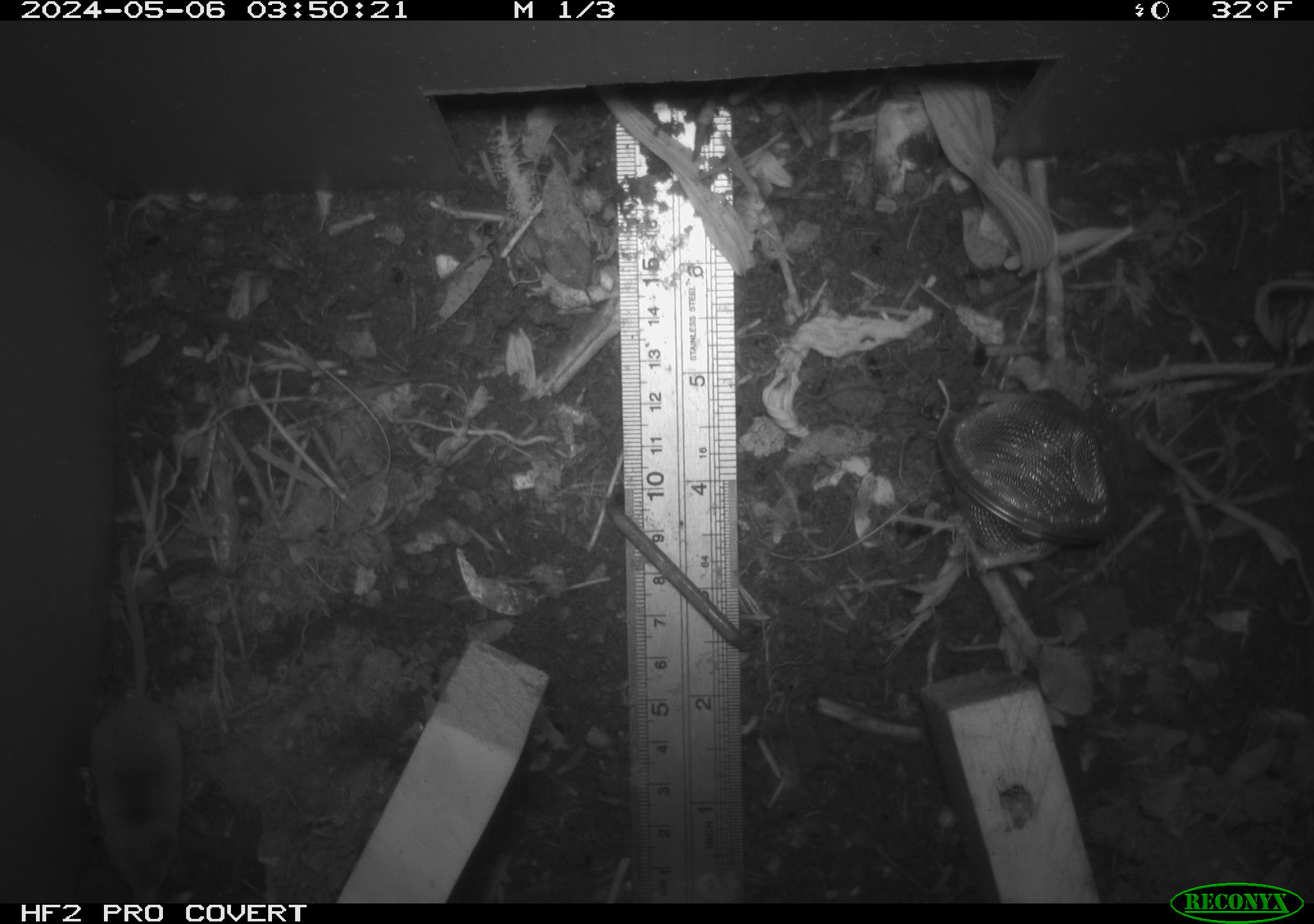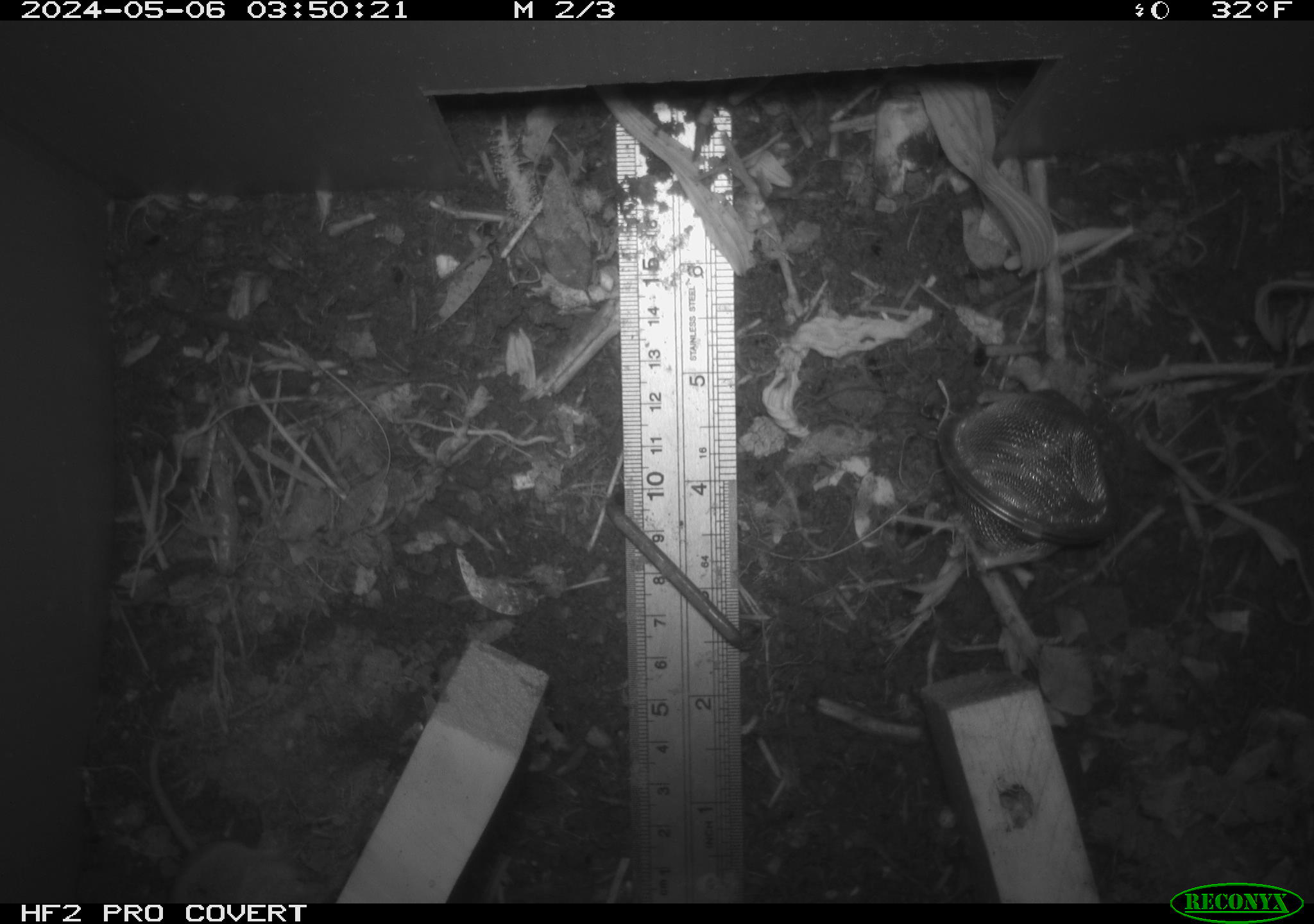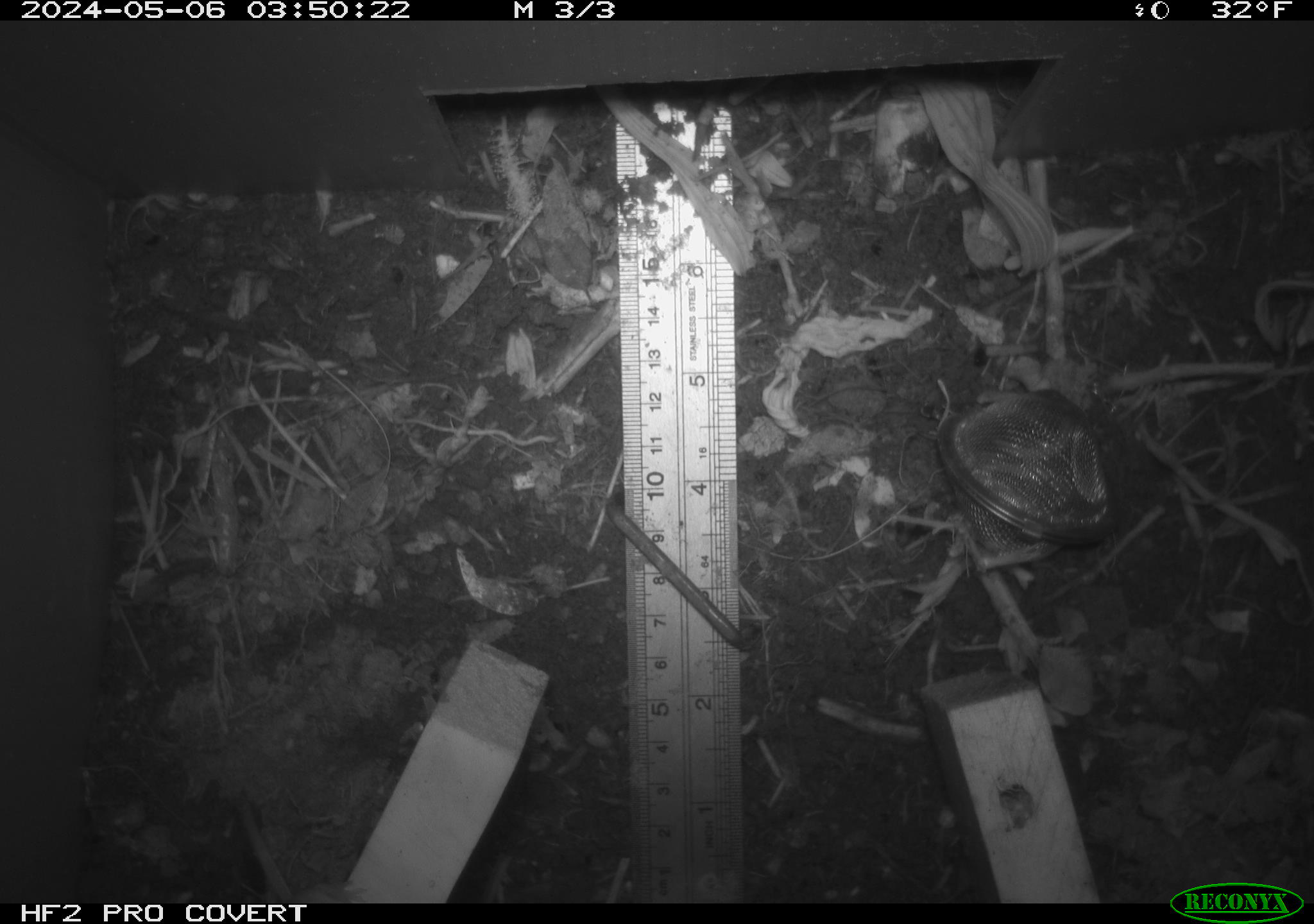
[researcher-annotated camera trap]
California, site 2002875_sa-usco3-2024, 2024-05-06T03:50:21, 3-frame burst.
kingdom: Animalia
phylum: Chordata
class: Mammalia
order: Eulipotyphla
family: Soricidae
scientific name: Soricidae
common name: shrews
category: soricidae family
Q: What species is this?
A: Soricidae family (shrews) (Soricidae).